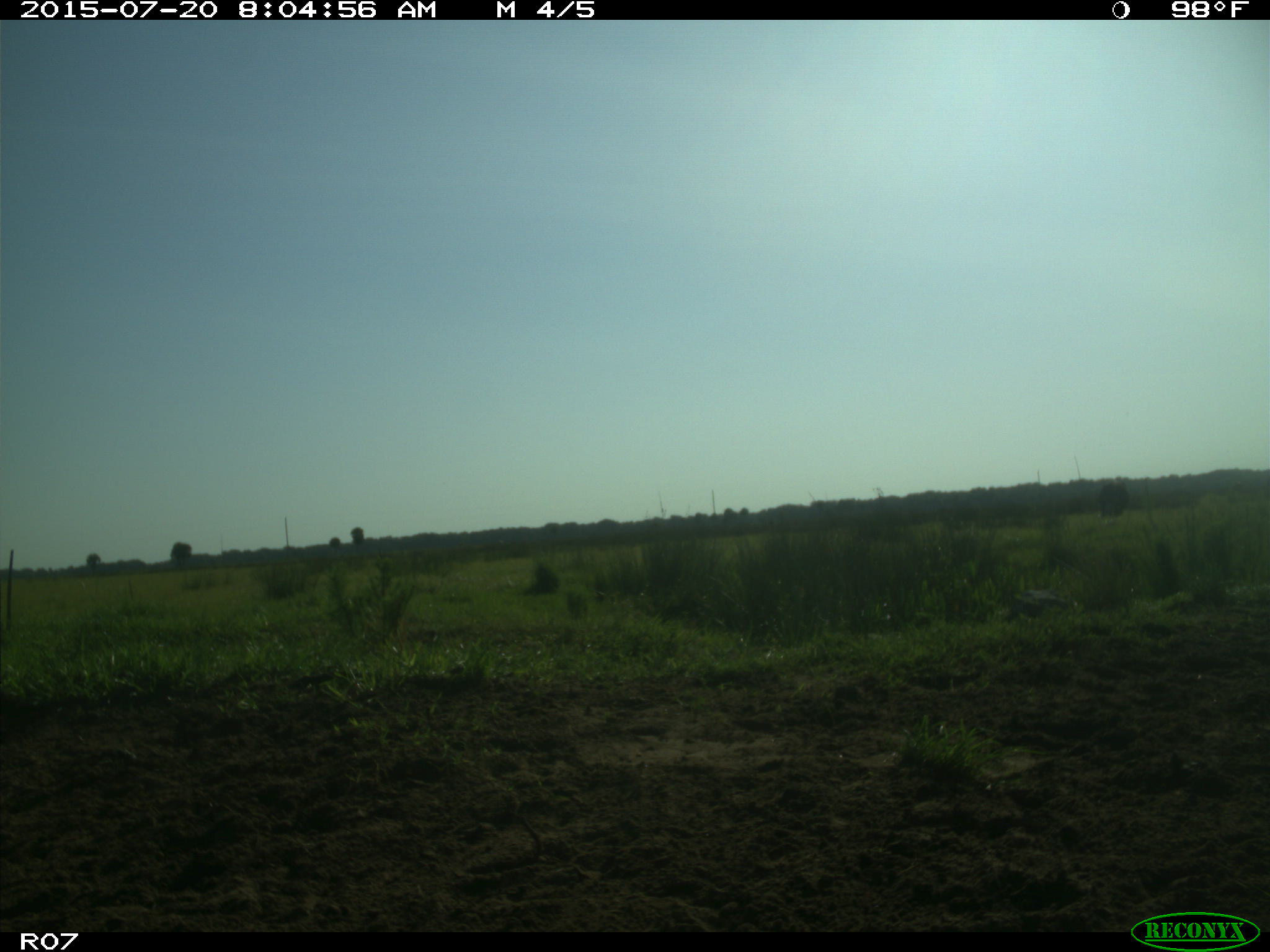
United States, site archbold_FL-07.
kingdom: Animalia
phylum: Chordata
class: Mammalia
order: Artiodactyla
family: Bovidae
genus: Bos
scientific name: Bos taurus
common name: domestic cow